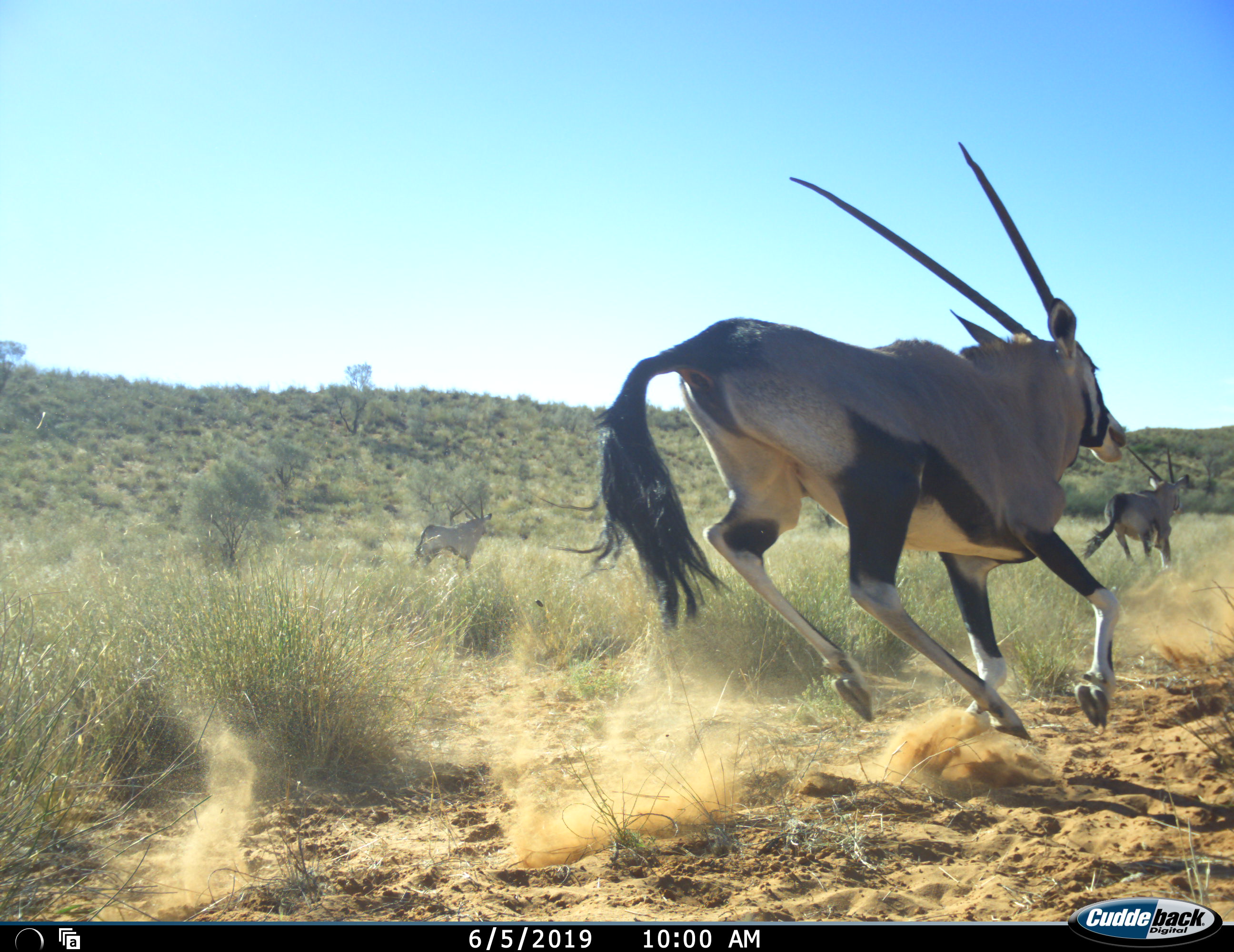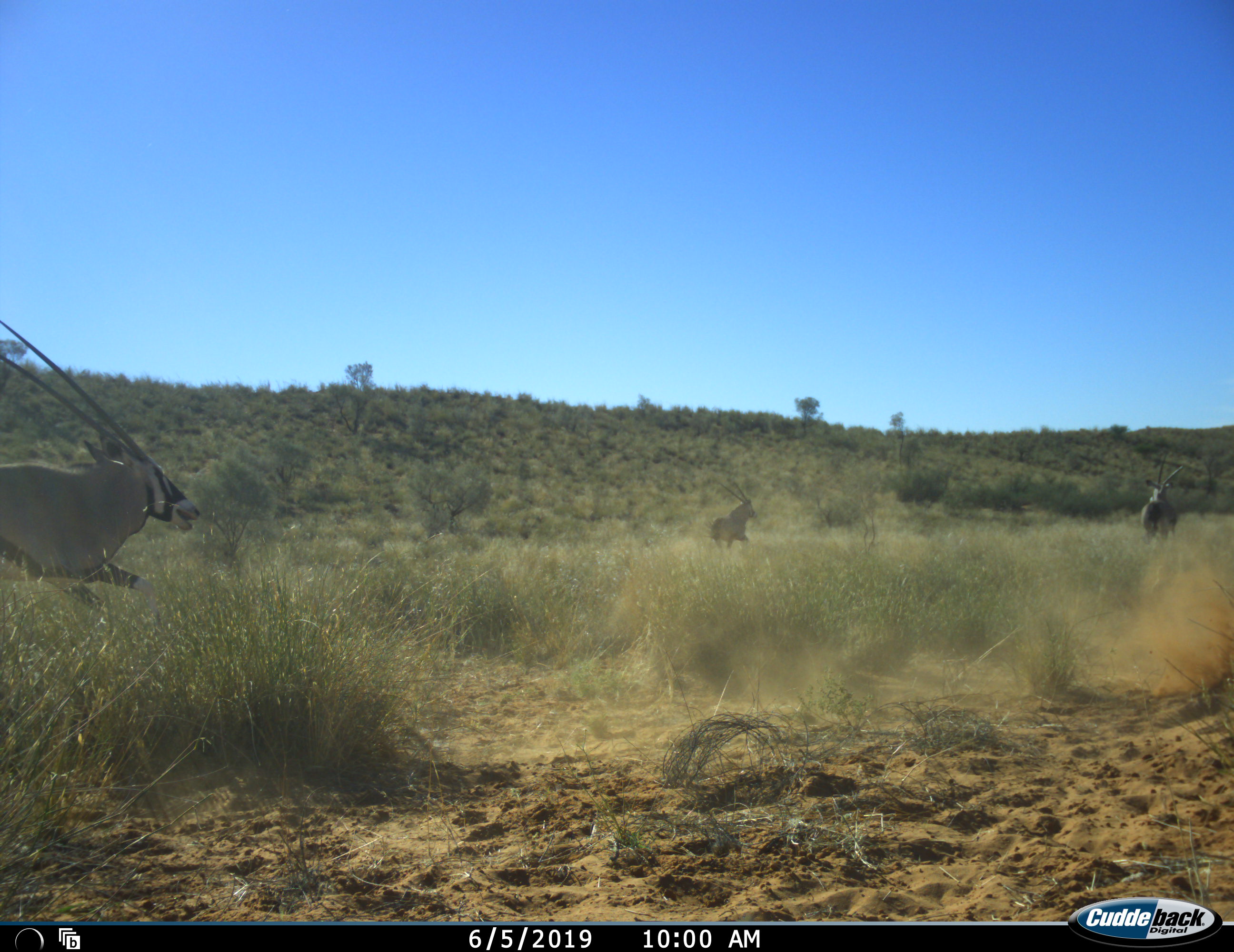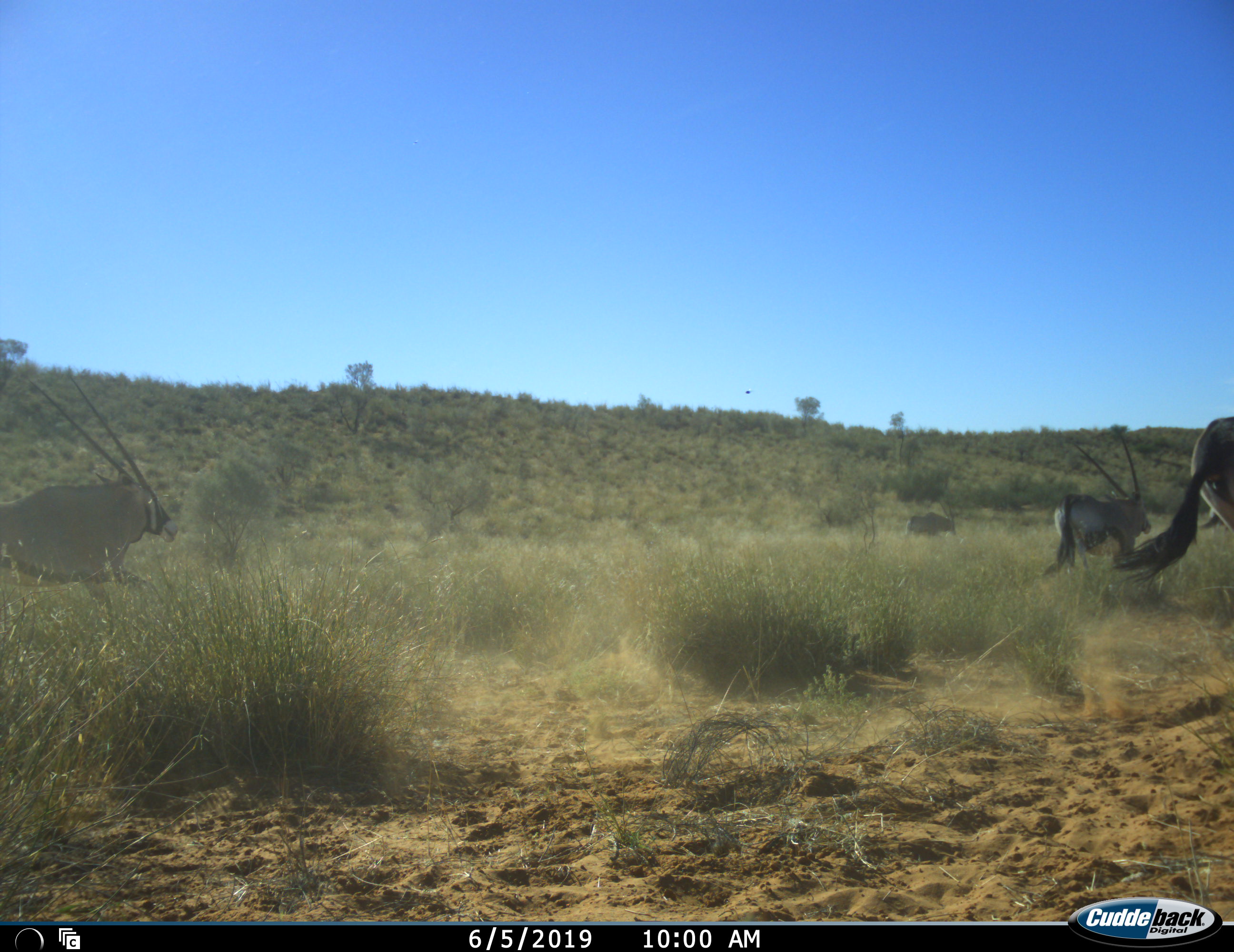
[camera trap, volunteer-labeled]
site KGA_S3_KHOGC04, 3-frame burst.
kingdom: Animalia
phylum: Chordata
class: Mammalia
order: Artiodactyla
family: Bovidae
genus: Oryx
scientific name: Oryx gazella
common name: gemsbok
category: oryx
Oryx (gemsbok) (Oryx gazella), count 5. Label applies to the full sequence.